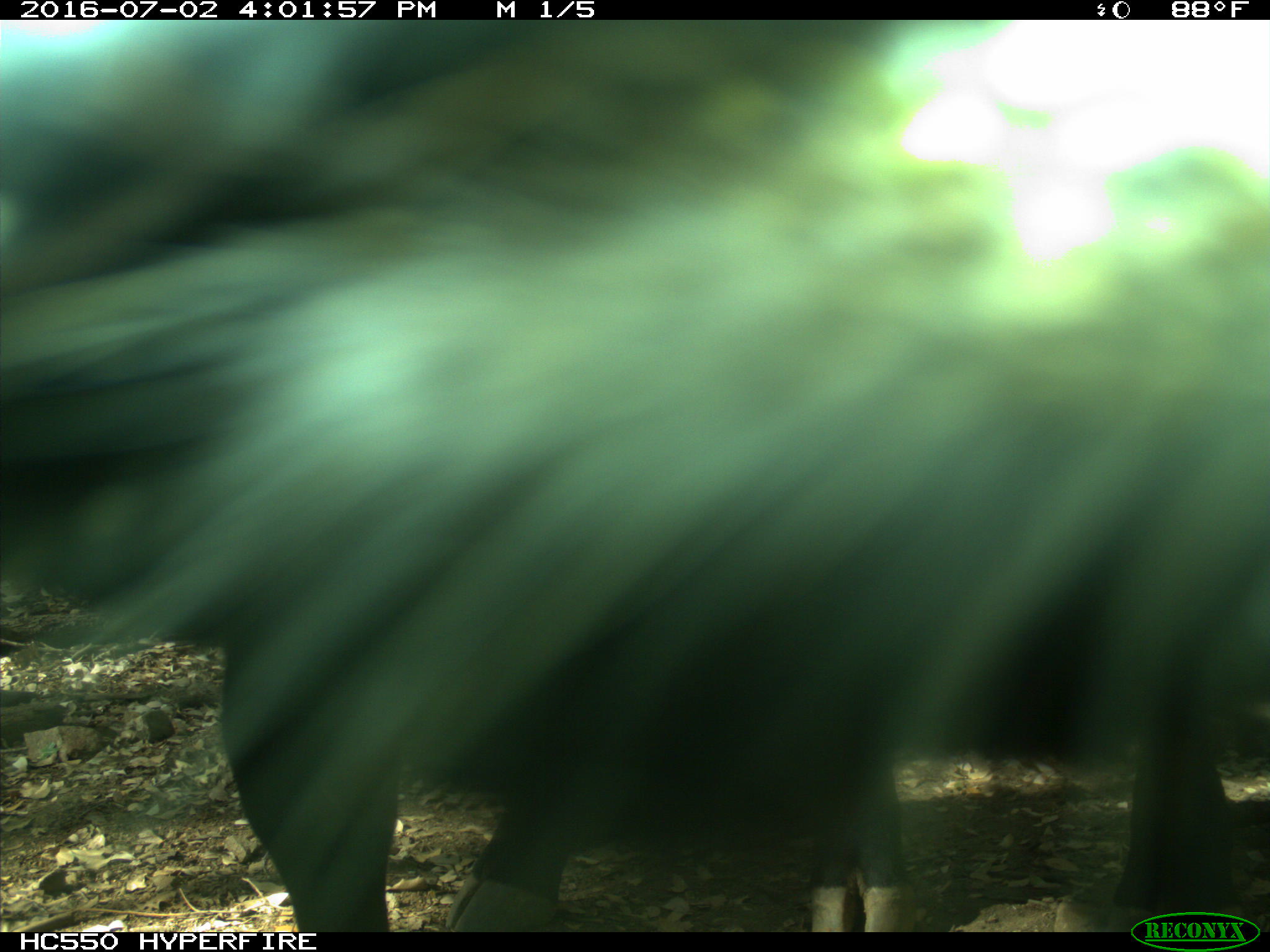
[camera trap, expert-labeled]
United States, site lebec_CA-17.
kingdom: Animalia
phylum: Chordata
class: Mammalia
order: Artiodactyla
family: Bovidae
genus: Bos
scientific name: Bos taurus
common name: domestic cow